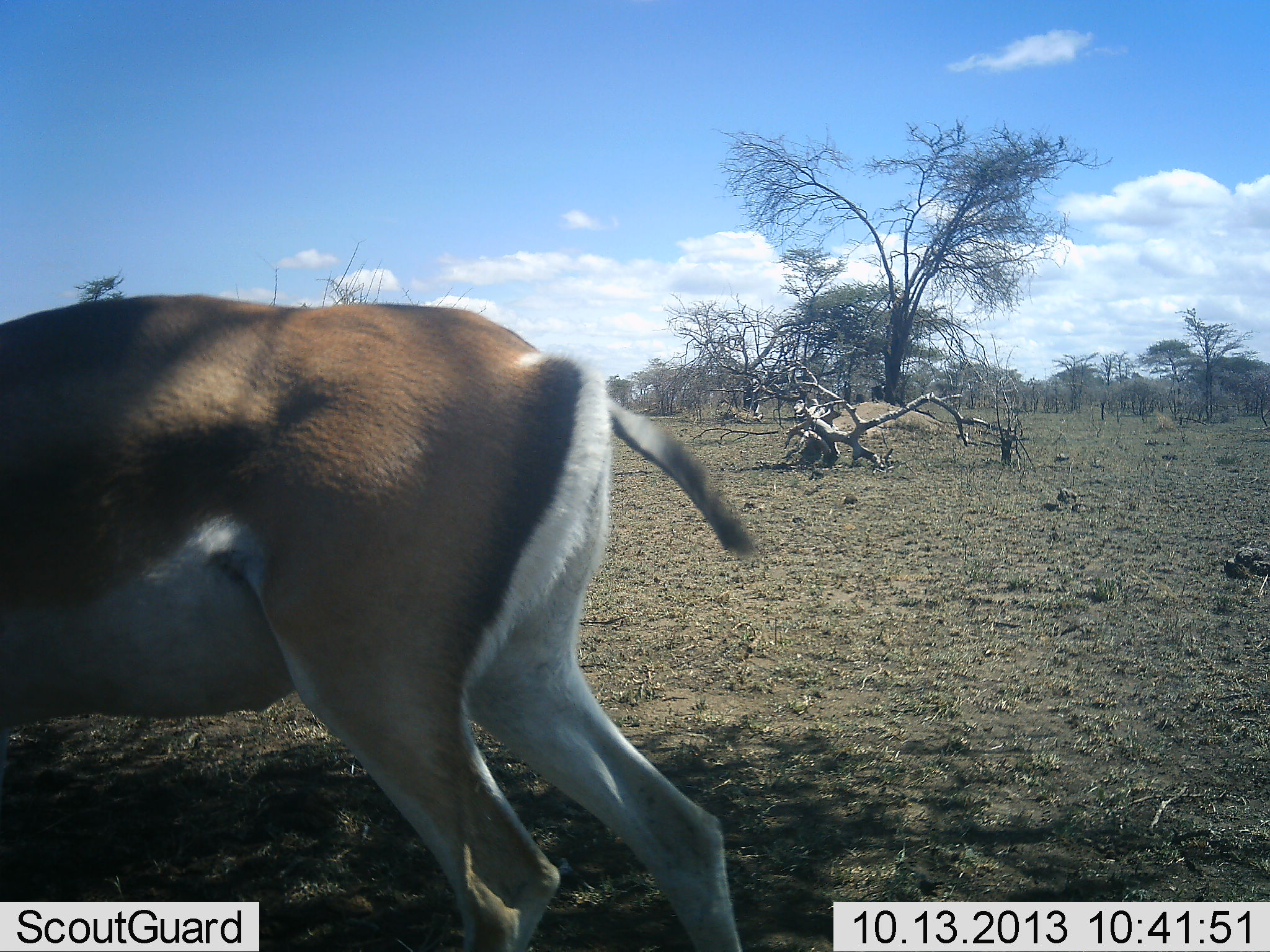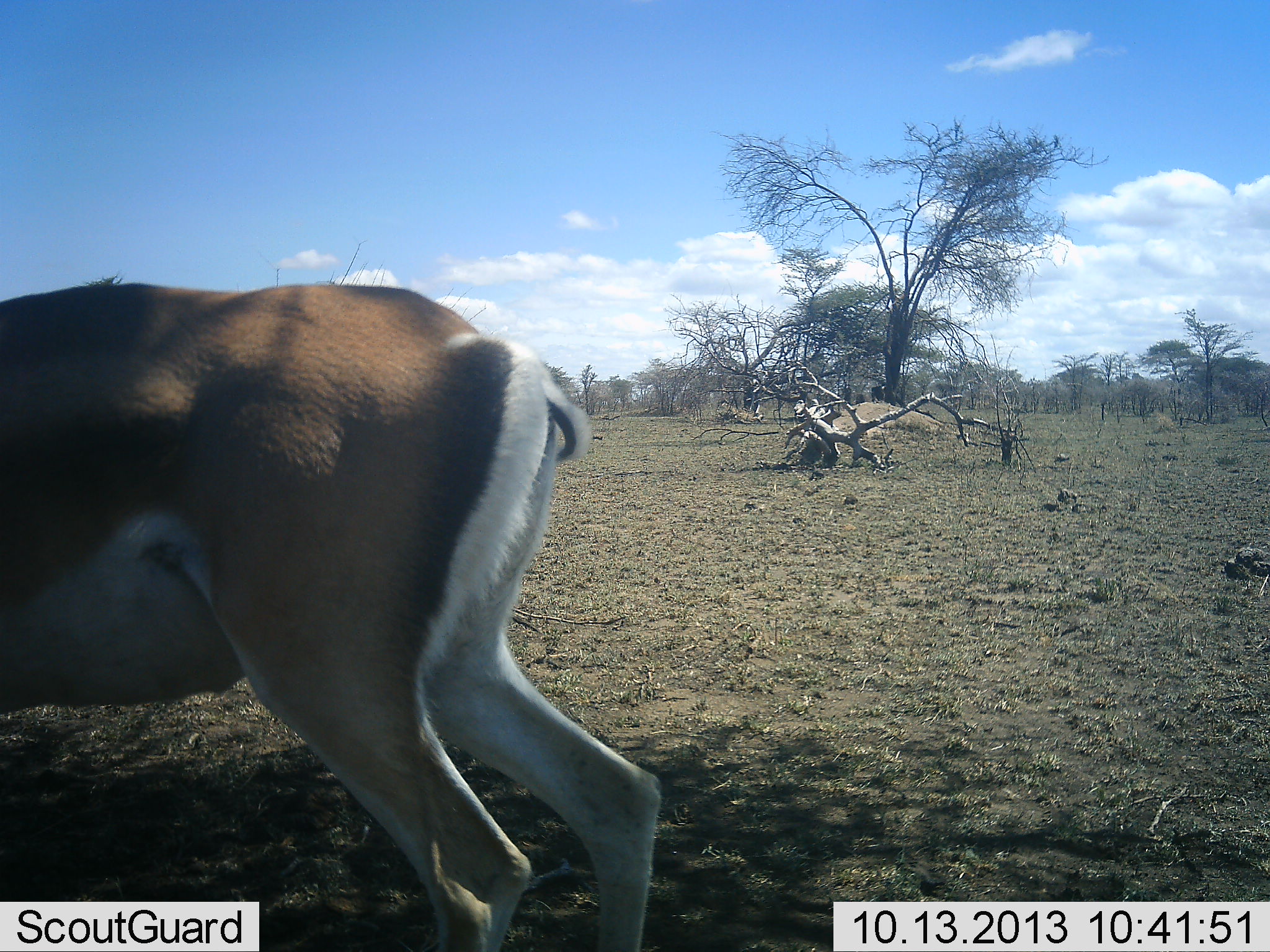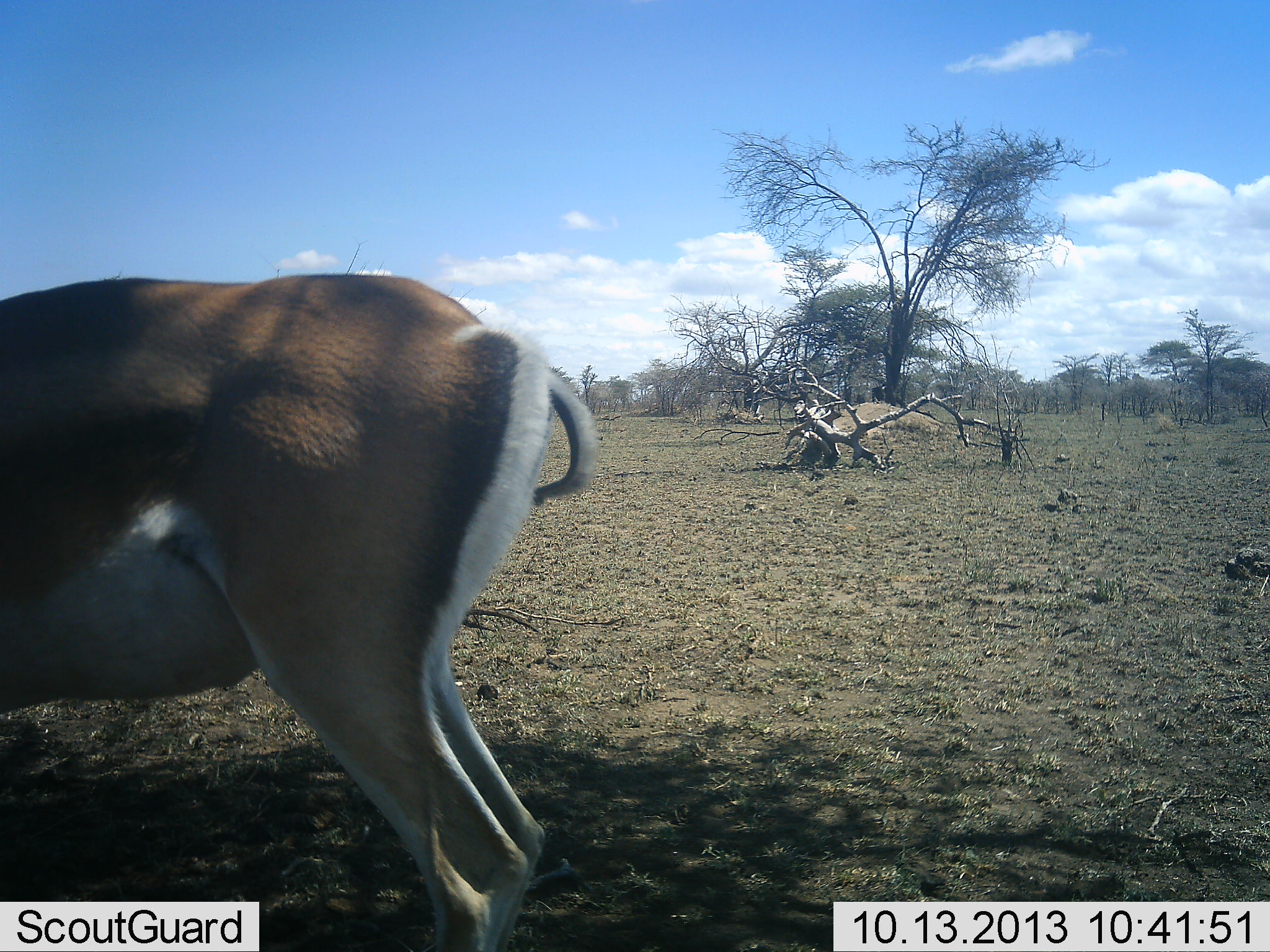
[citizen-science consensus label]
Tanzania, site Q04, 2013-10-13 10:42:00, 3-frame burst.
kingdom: Animalia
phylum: Chordata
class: Mammalia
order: Artiodactyla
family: Bovidae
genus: Nanger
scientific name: Nanger granti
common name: grant's gazelle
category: gazellegrants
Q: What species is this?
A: Gazellegrants (grant's gazelle) (Nanger granti).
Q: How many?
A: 1.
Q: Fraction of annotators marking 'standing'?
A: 76%.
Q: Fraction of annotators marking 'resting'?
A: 5%.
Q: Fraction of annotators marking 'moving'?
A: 19%.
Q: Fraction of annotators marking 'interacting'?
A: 0%.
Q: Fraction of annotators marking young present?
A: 0%.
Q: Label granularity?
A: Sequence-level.